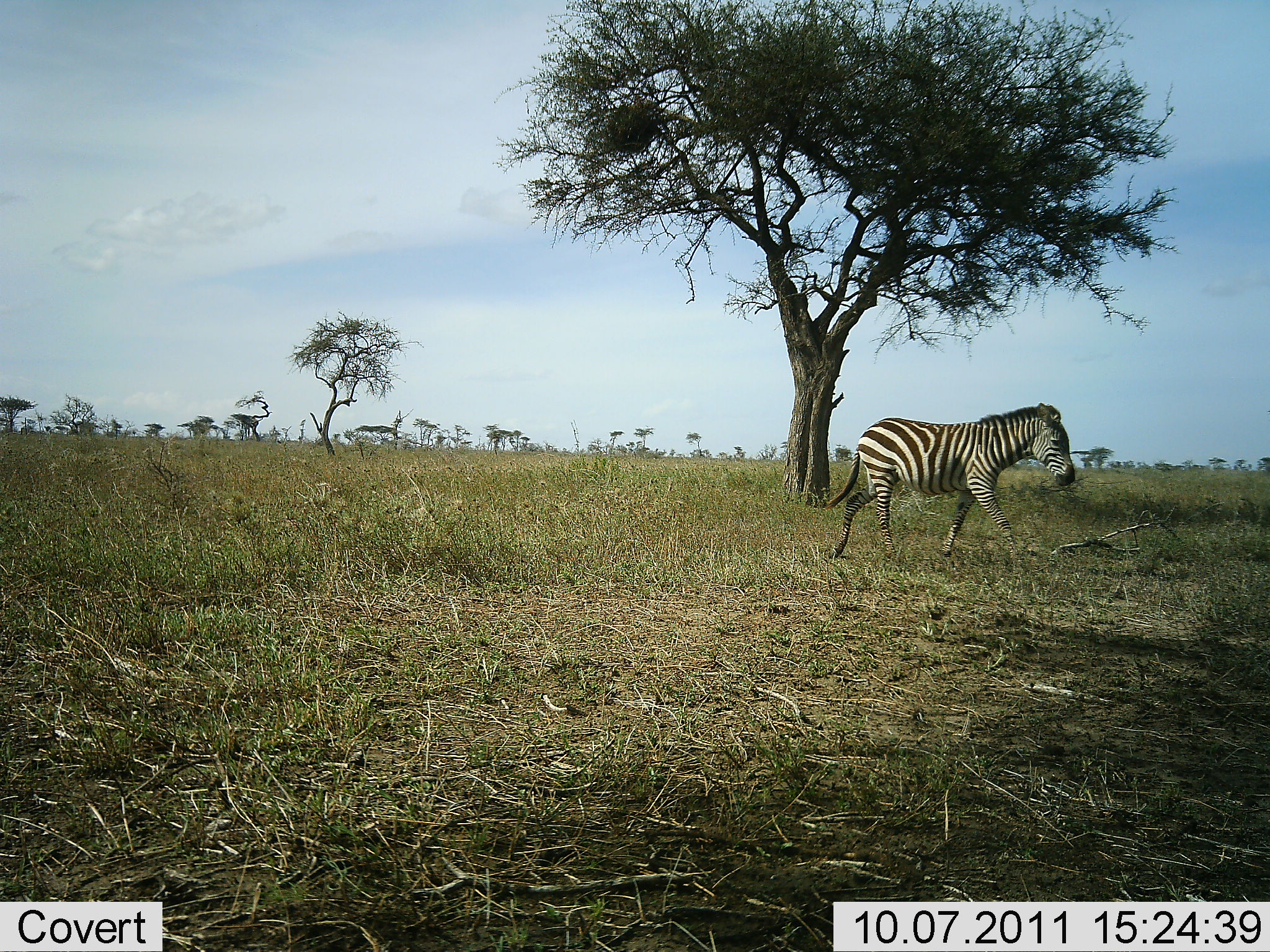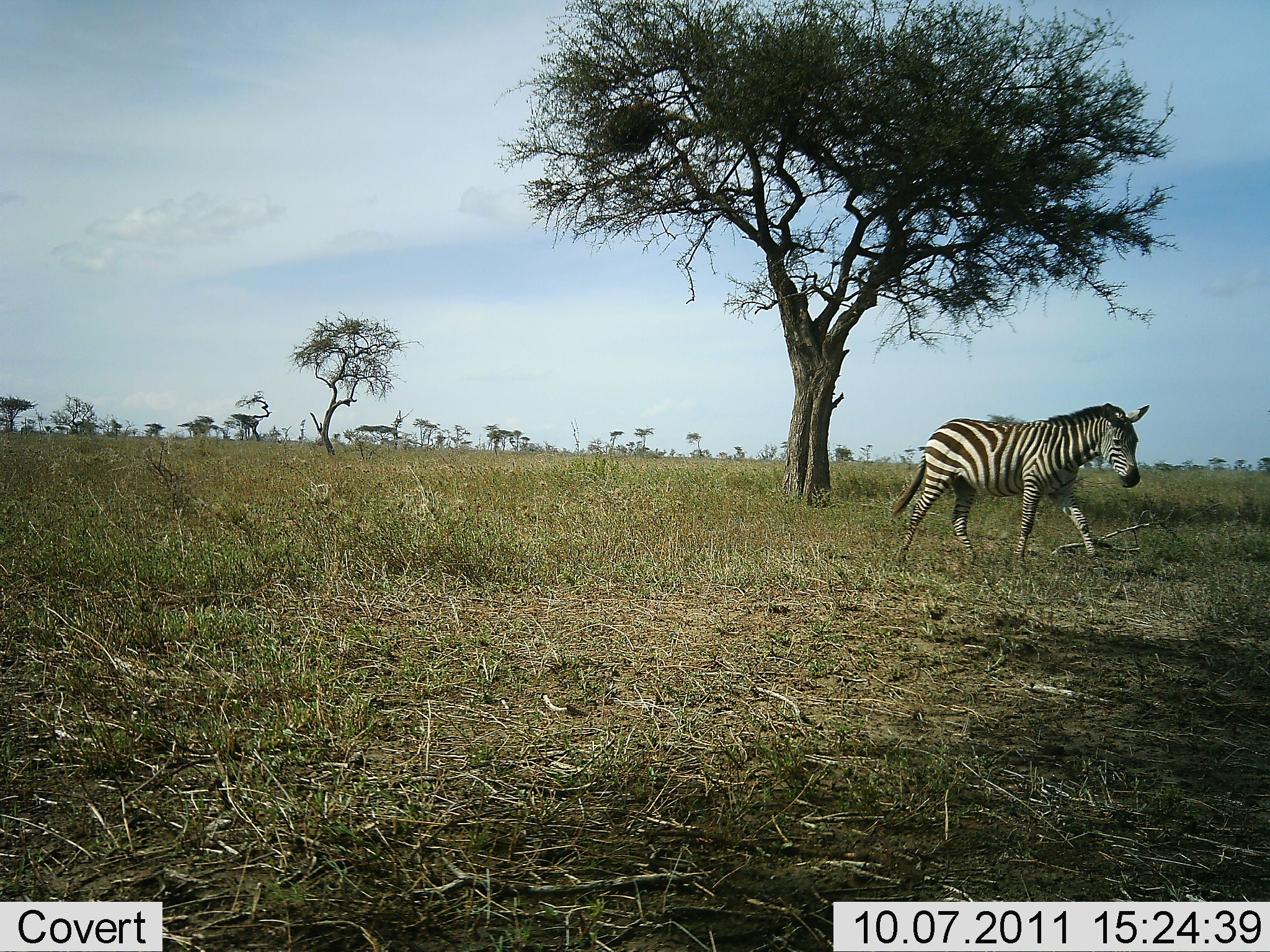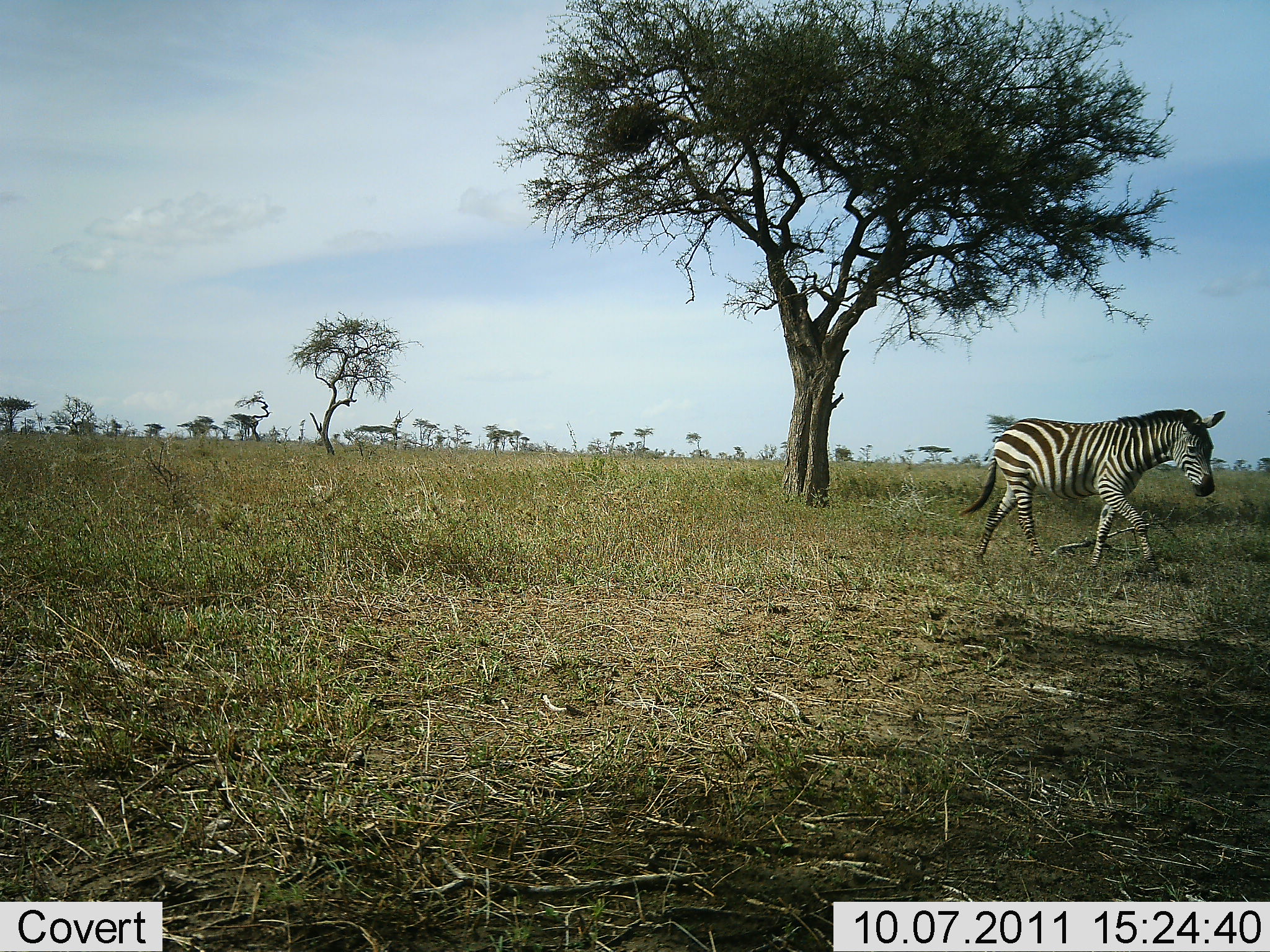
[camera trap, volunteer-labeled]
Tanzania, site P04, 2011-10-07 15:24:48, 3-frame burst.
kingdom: Animalia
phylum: Chordata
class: Mammalia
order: Perissodactyla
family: Equidae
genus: Equus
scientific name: Equus quagga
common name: plains zebra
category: zebra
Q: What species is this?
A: Zebra (plains zebra) (Equus quagga).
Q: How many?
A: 1.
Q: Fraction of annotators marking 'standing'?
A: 7%.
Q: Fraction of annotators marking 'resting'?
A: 0%.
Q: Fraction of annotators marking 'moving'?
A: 100%.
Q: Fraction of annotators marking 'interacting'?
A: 0%.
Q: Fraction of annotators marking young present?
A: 0%.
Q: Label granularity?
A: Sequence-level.